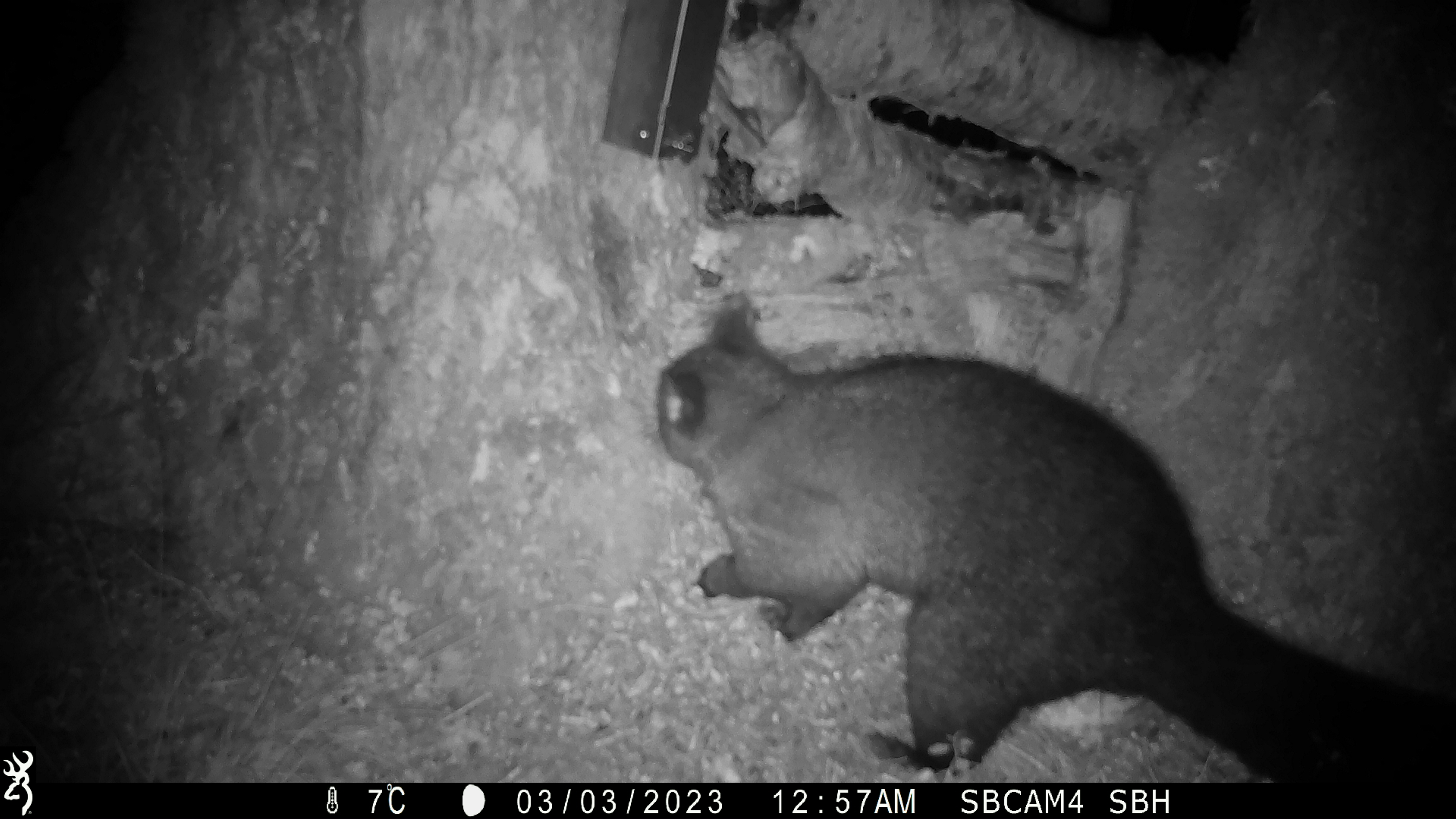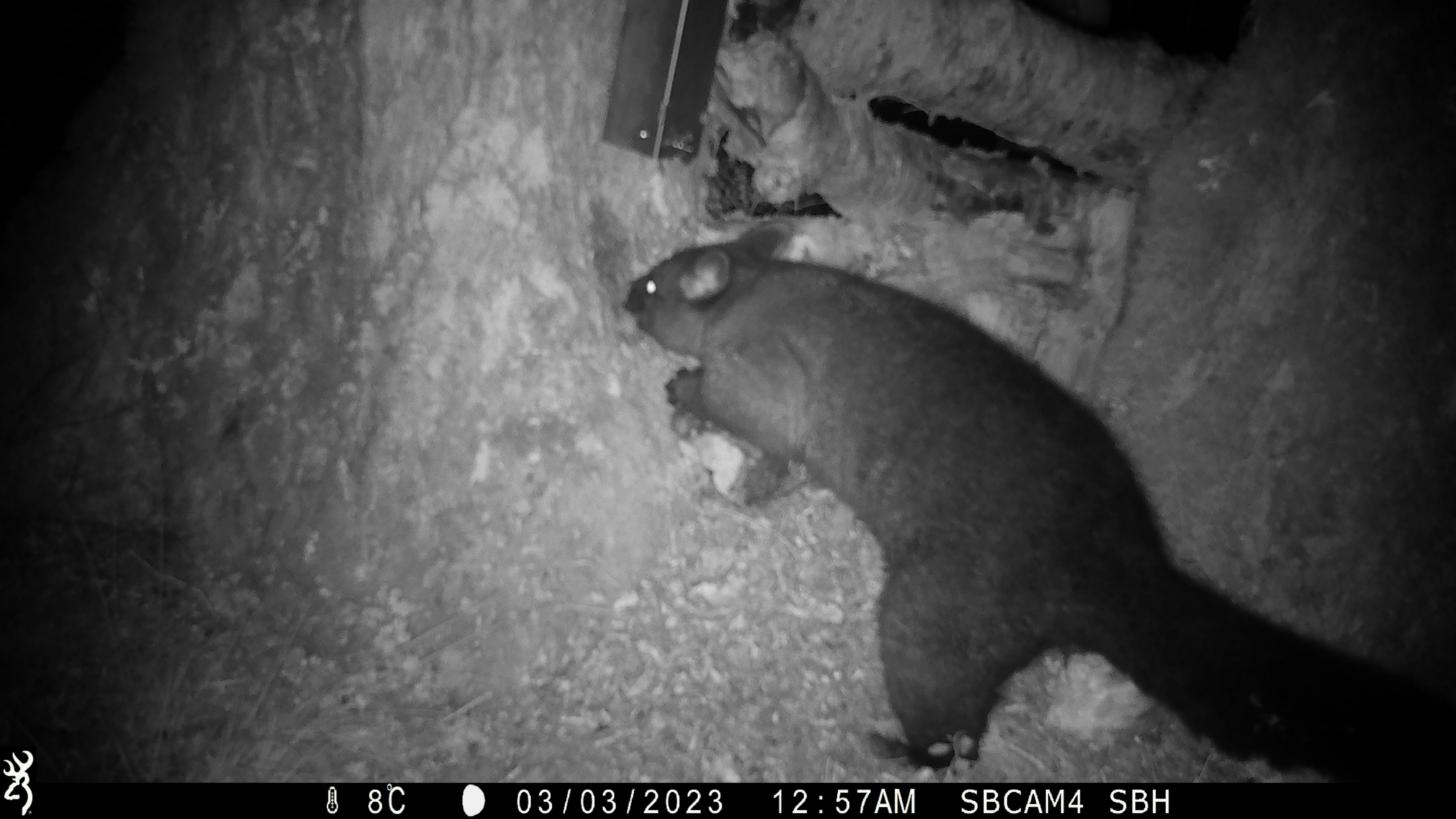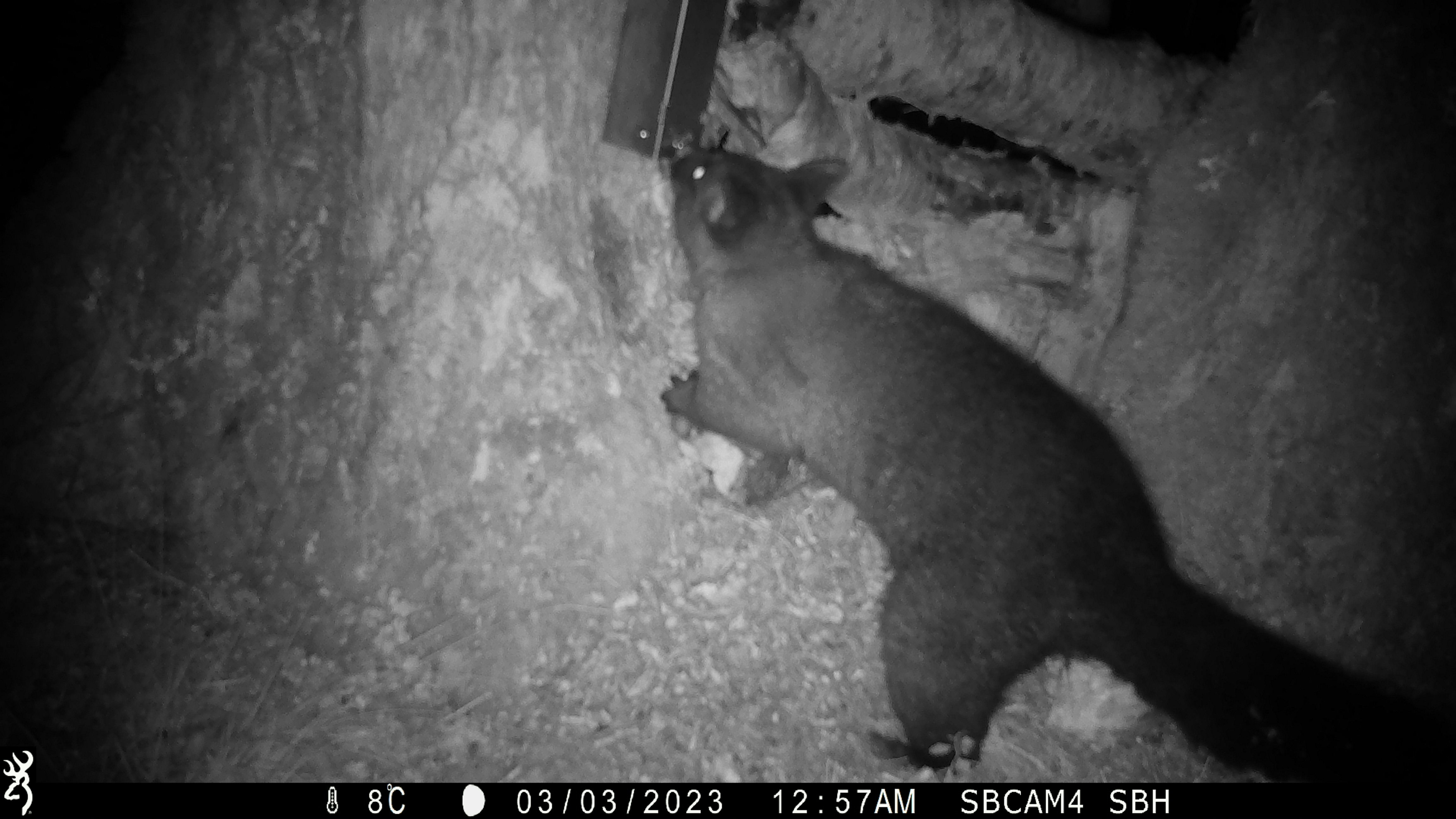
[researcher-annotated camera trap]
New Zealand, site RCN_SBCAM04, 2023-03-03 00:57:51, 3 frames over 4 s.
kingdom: Animalia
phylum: Chordata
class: Mammalia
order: Diprotodontia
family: Phalangeridae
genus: Trichosurus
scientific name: Trichosurus vulpecula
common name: common brushtail possum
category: possum